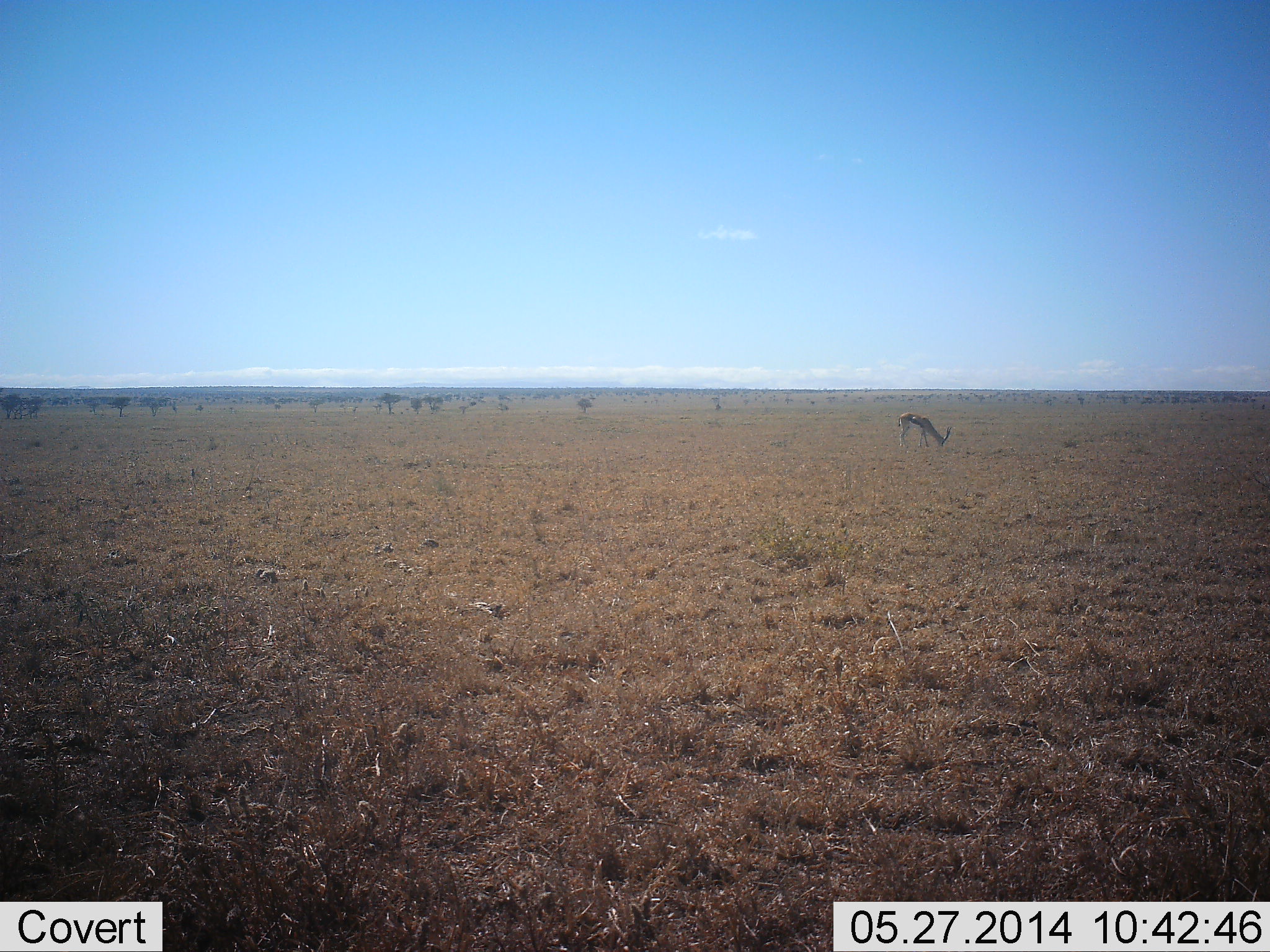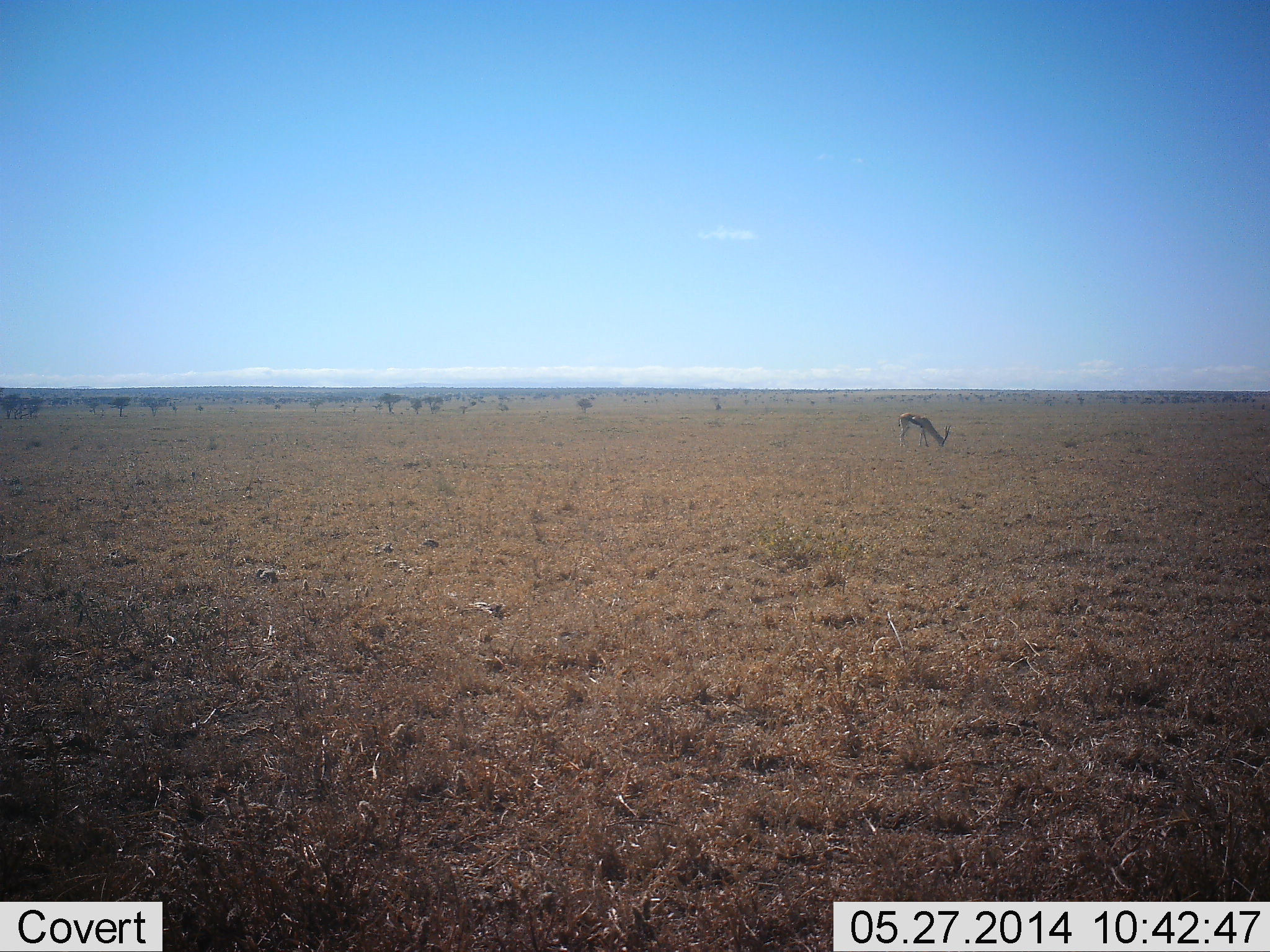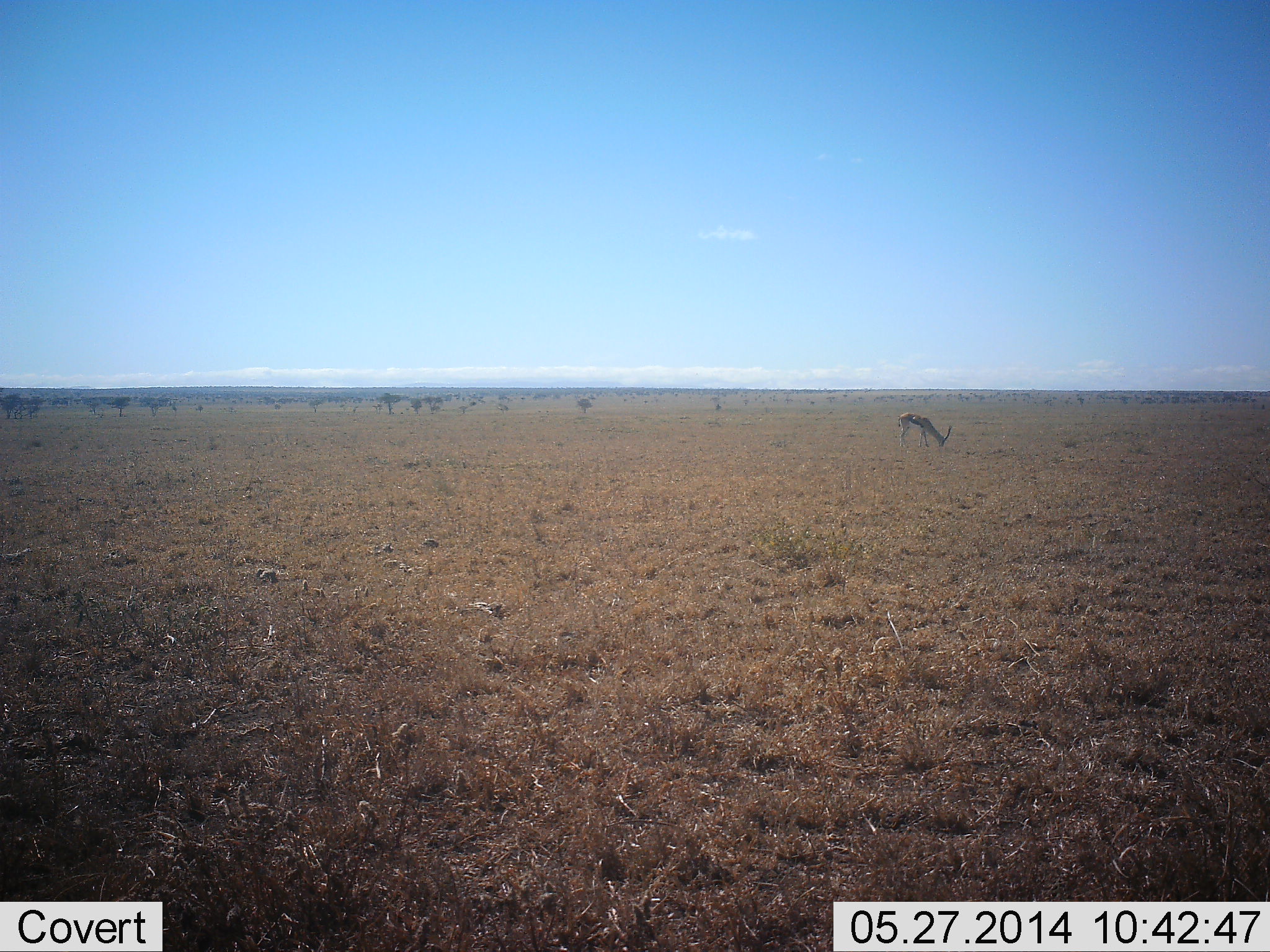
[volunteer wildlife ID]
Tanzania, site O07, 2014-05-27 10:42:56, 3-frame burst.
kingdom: Animalia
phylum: Chordata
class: Mammalia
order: Artiodactyla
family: Bovidae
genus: Eudorcas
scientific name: Eudorcas thomsonii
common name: thomson's gazelle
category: gazellethomsons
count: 1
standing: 10%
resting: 0%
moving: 0%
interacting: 0%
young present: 0%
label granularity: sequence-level